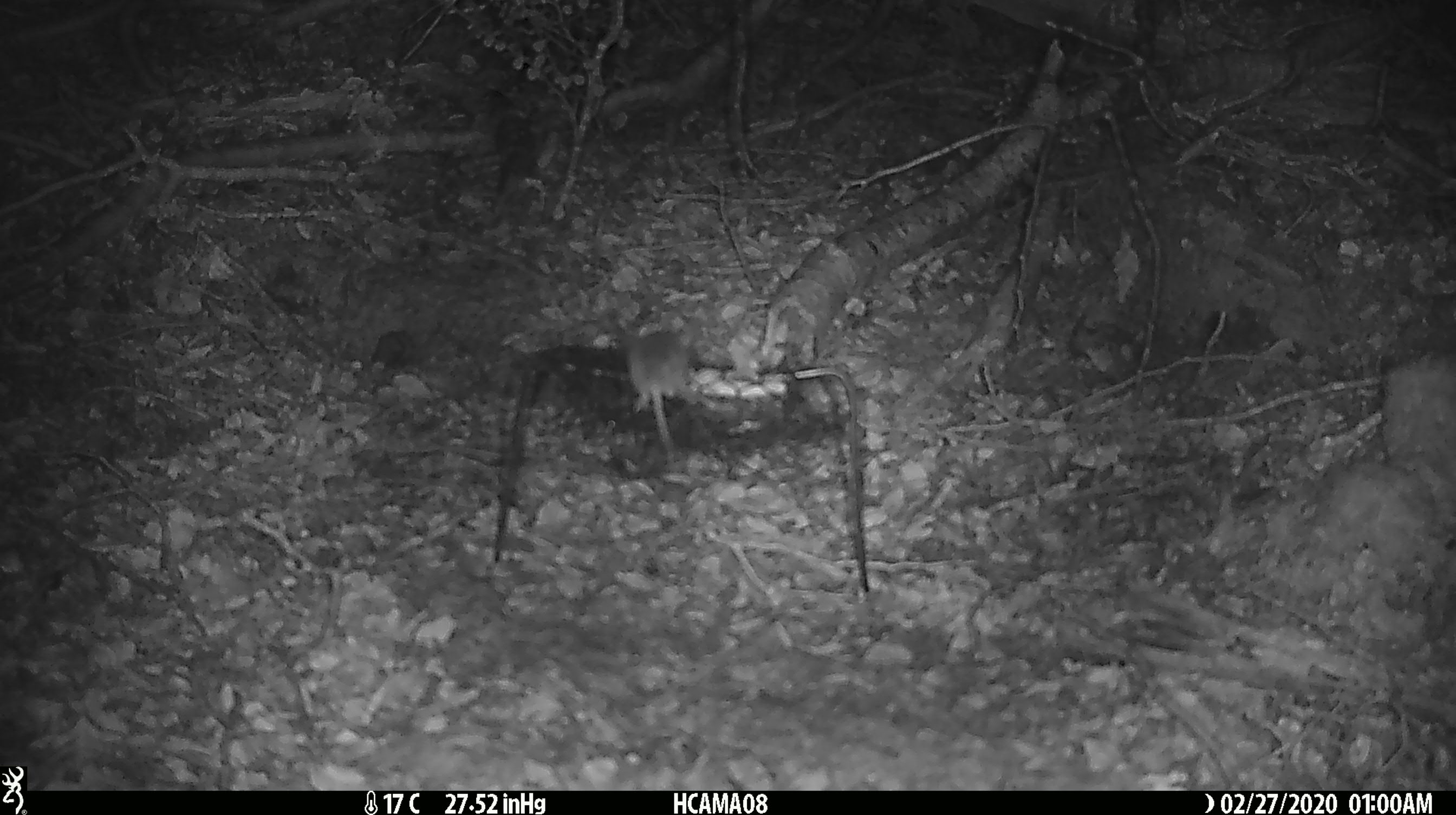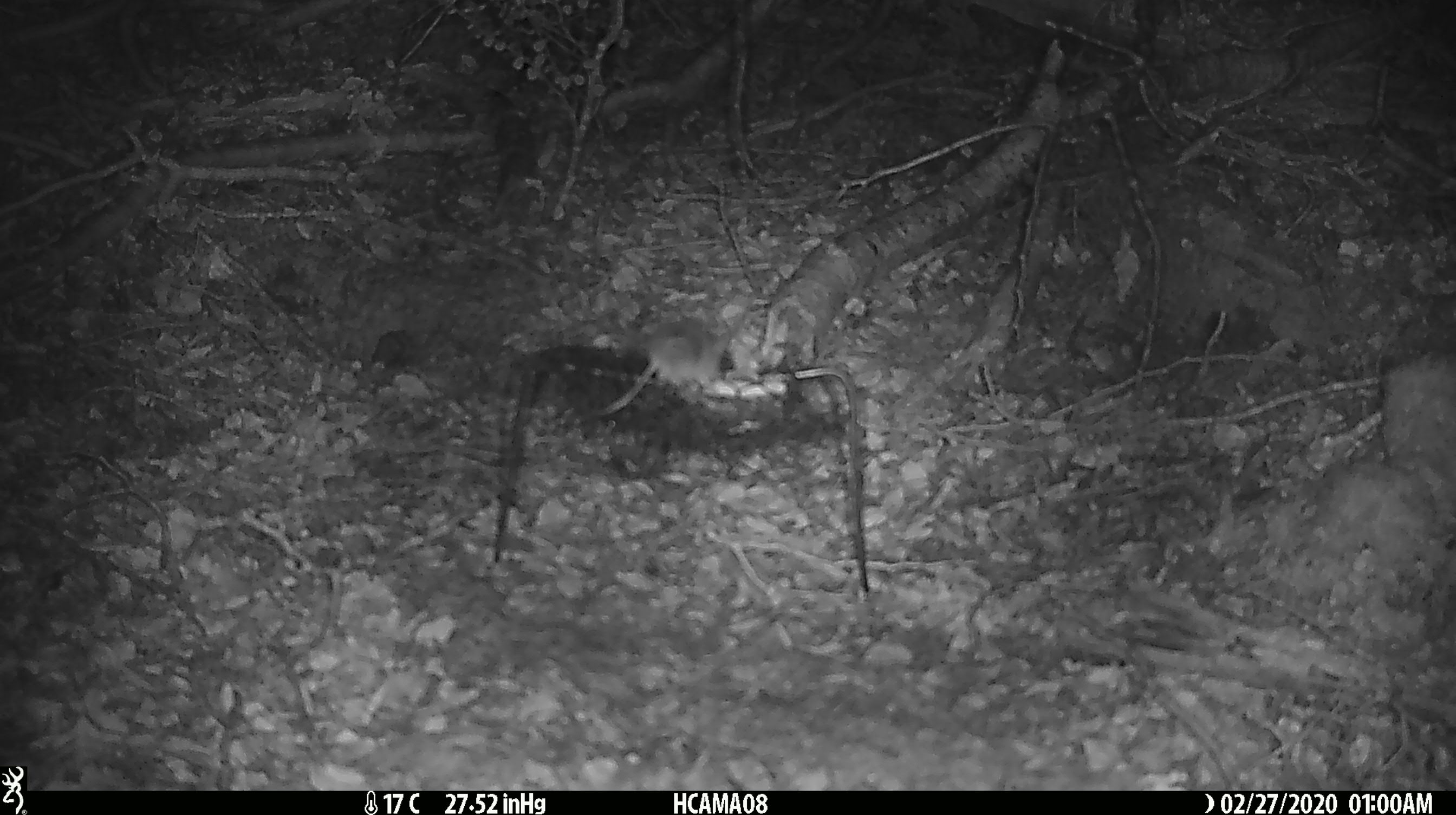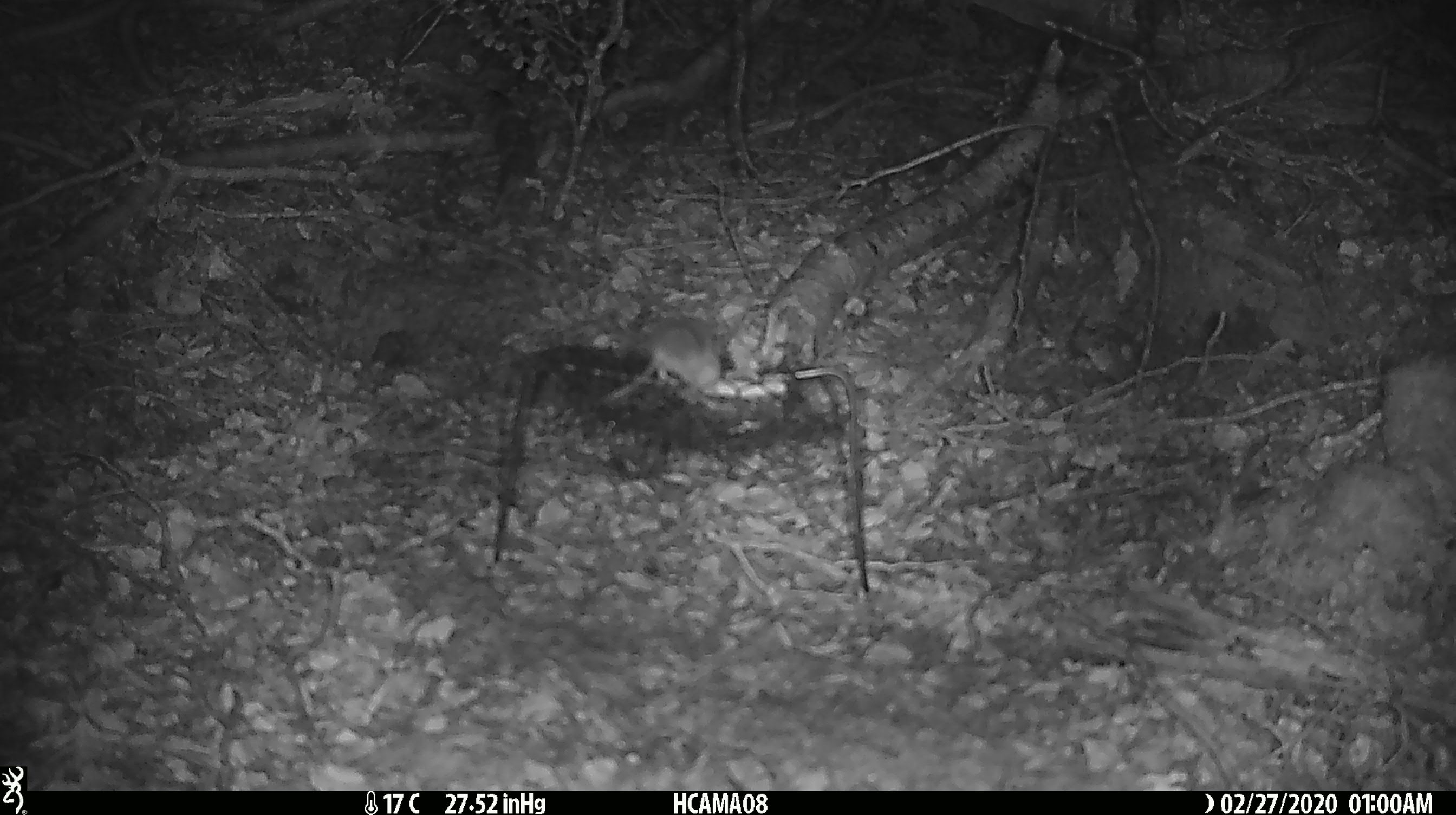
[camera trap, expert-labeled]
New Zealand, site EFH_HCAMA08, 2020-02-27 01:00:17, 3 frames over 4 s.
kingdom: Animalia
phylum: Chordata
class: Mammalia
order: Rodentia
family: Muridae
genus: Mus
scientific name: Mus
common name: mouse